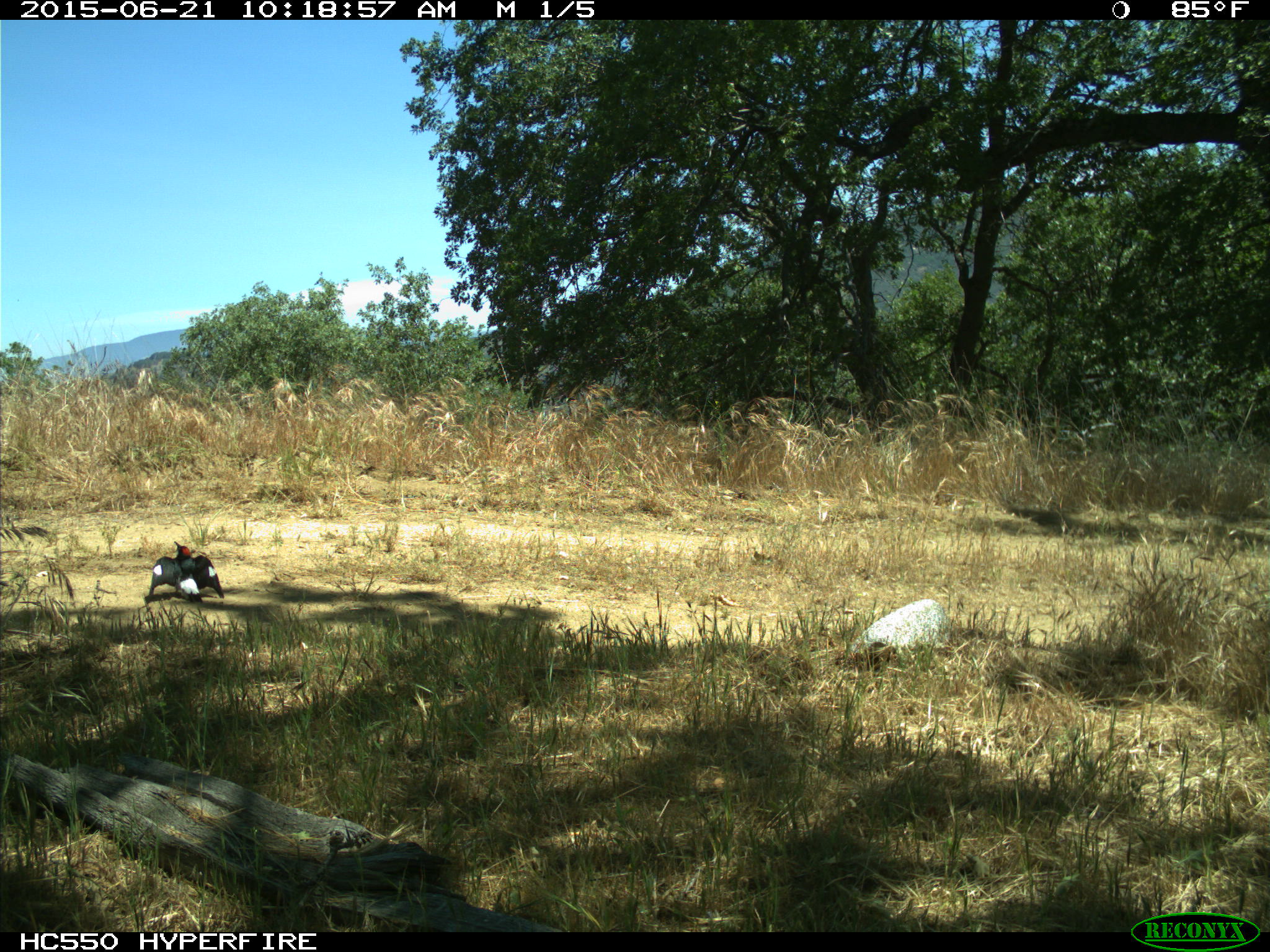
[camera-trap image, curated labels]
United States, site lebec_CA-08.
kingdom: Animalia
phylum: Chordata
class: Aves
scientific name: Aves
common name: birds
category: unidentified bird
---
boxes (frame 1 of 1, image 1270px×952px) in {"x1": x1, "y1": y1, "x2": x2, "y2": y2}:
animal: {"x1": 143, "y1": 540, "x2": 224, "y2": 606}